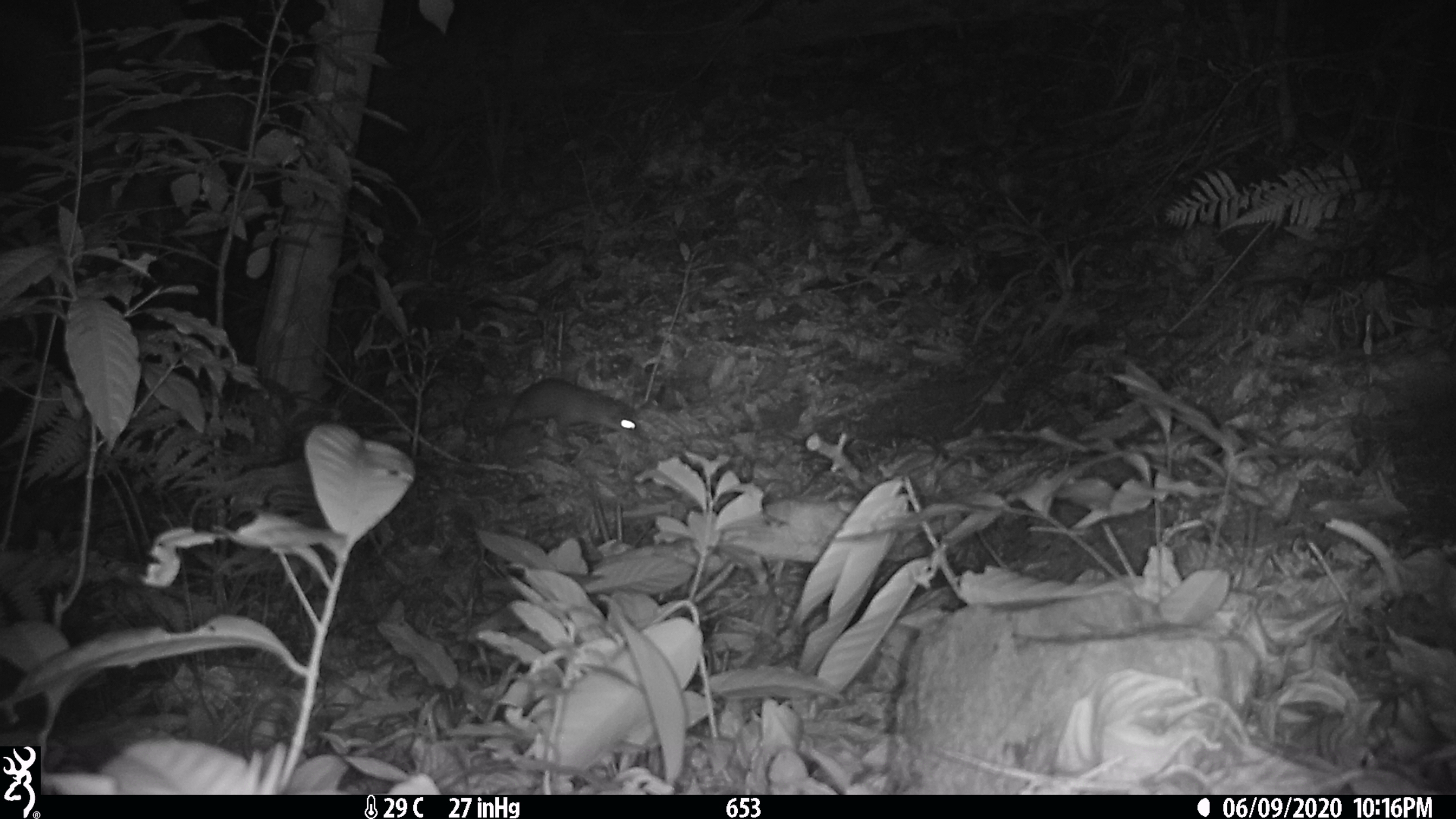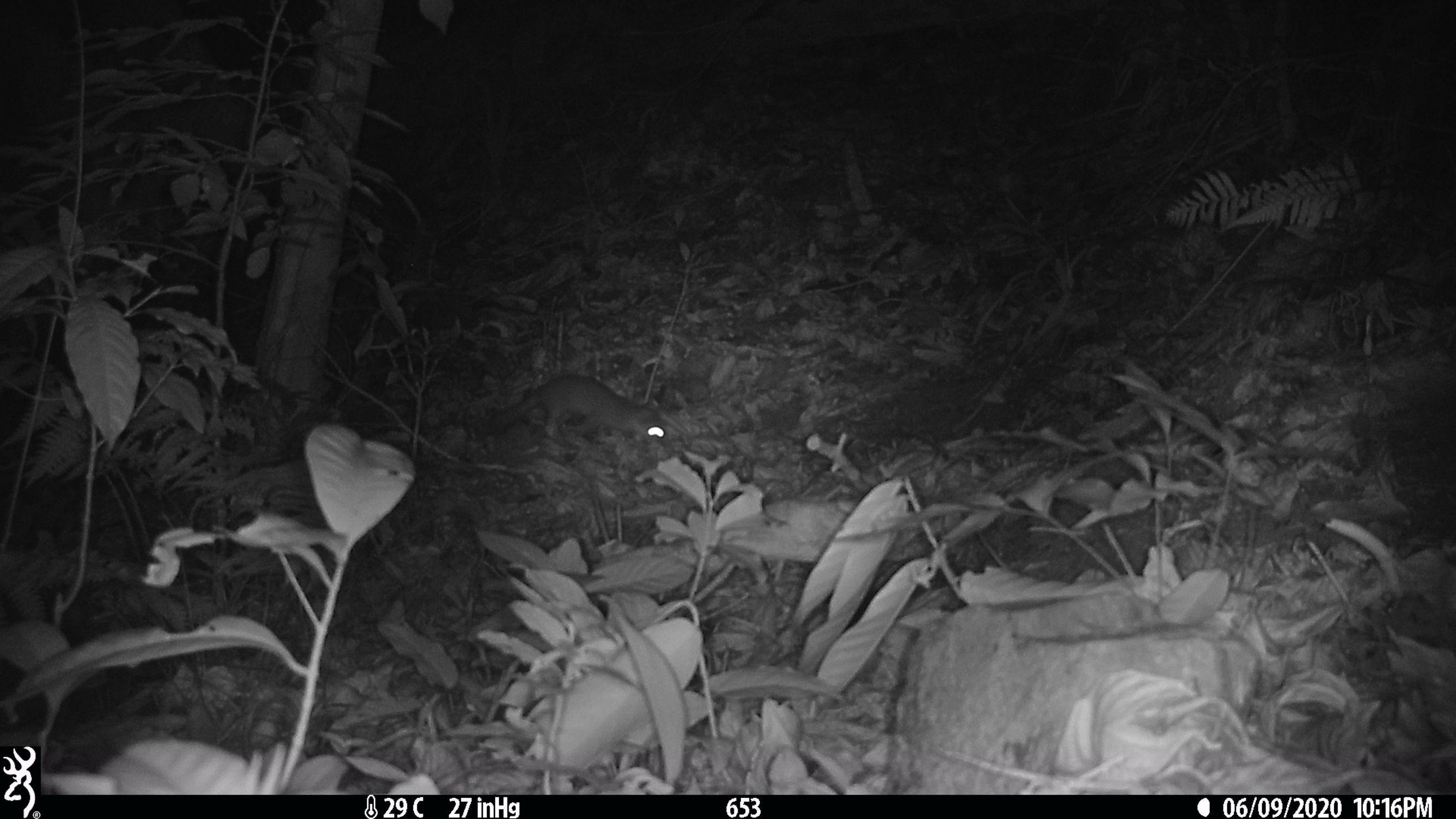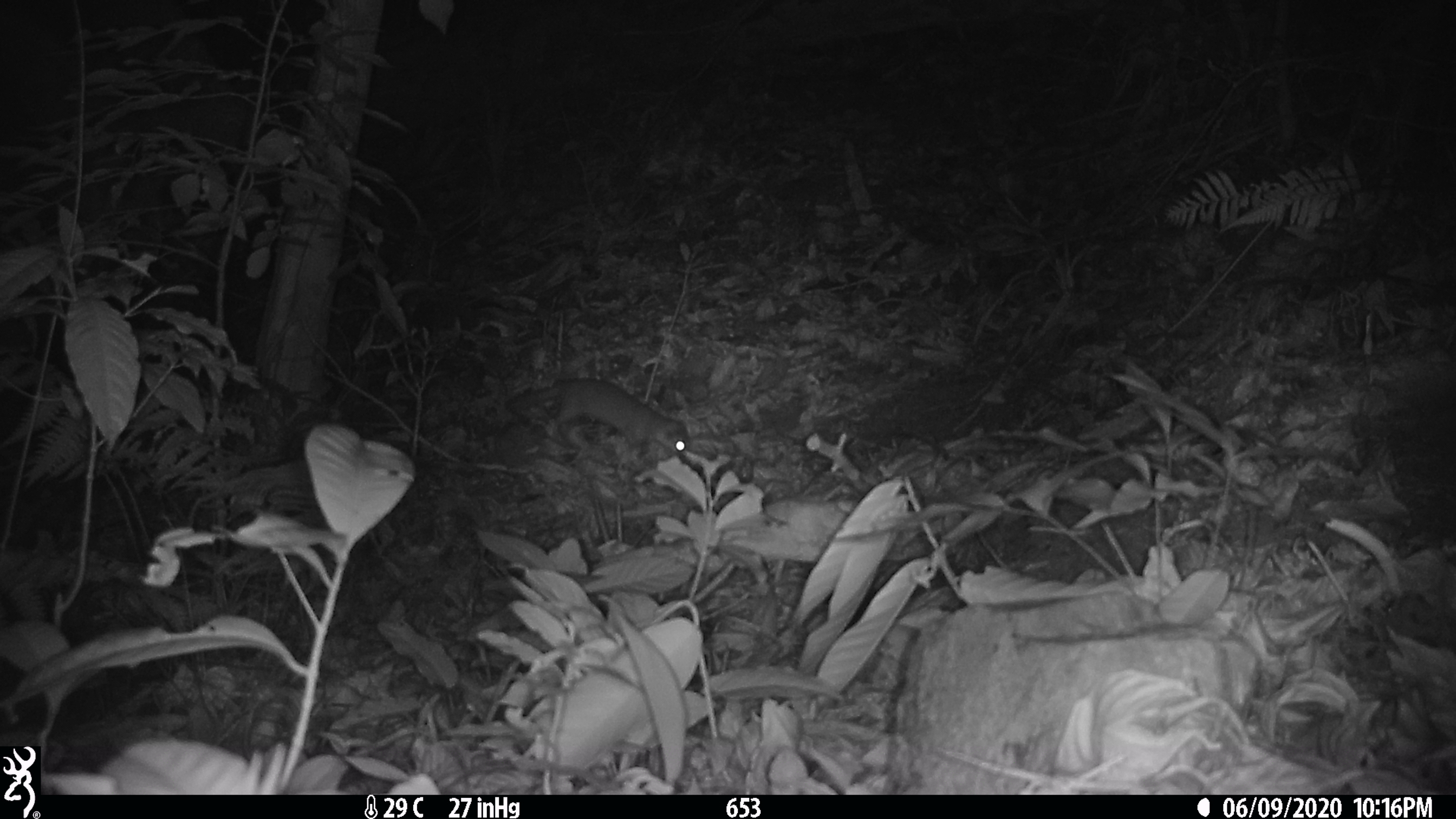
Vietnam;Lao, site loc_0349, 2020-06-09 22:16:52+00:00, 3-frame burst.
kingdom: Animalia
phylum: Chordata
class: Mammalia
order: Carnivora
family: Mustelidae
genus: Melogale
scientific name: Melogale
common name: ferret badger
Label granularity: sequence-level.